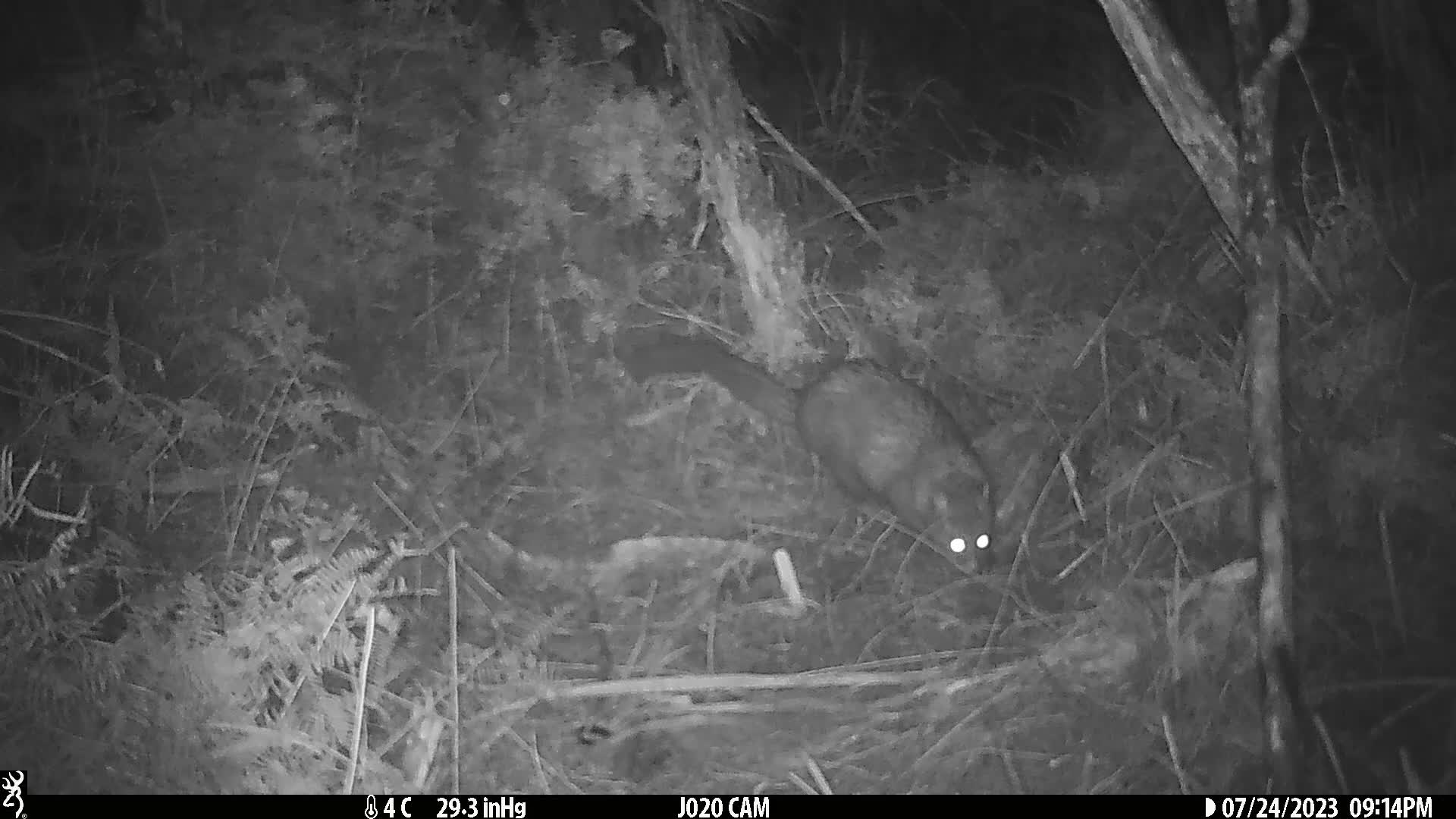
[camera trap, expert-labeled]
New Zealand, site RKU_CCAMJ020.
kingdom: Animalia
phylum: Chordata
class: Mammalia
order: Diprotodontia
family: Phalangeridae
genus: Trichosurus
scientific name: Trichosurus vulpecula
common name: common brushtail possum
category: possum